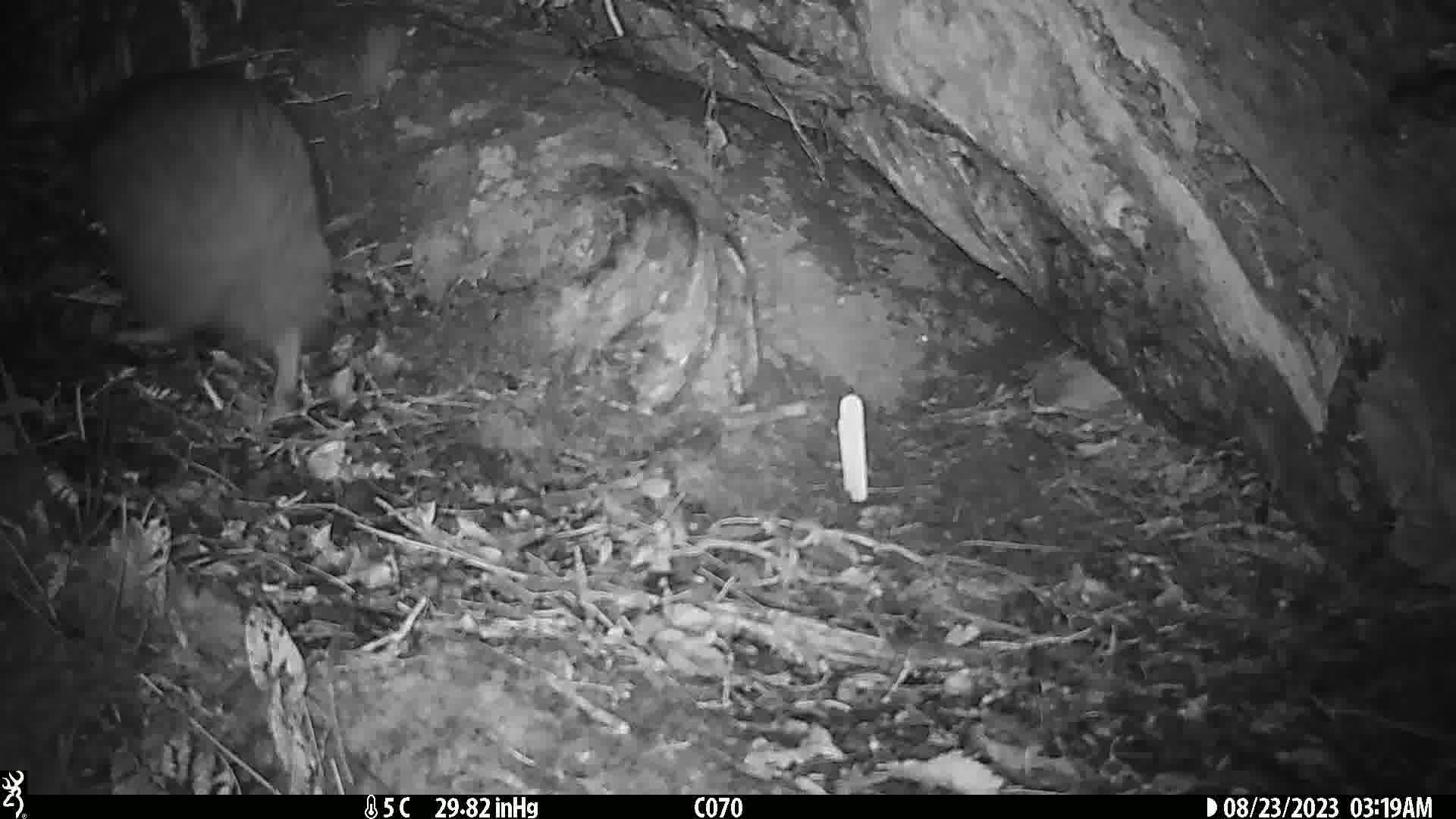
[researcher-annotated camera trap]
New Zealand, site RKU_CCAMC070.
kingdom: Animalia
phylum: Chordata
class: Aves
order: Apterygiformes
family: Apterygidae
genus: Apteryx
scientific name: Apteryx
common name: kiwi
Kiwi (Apteryx).